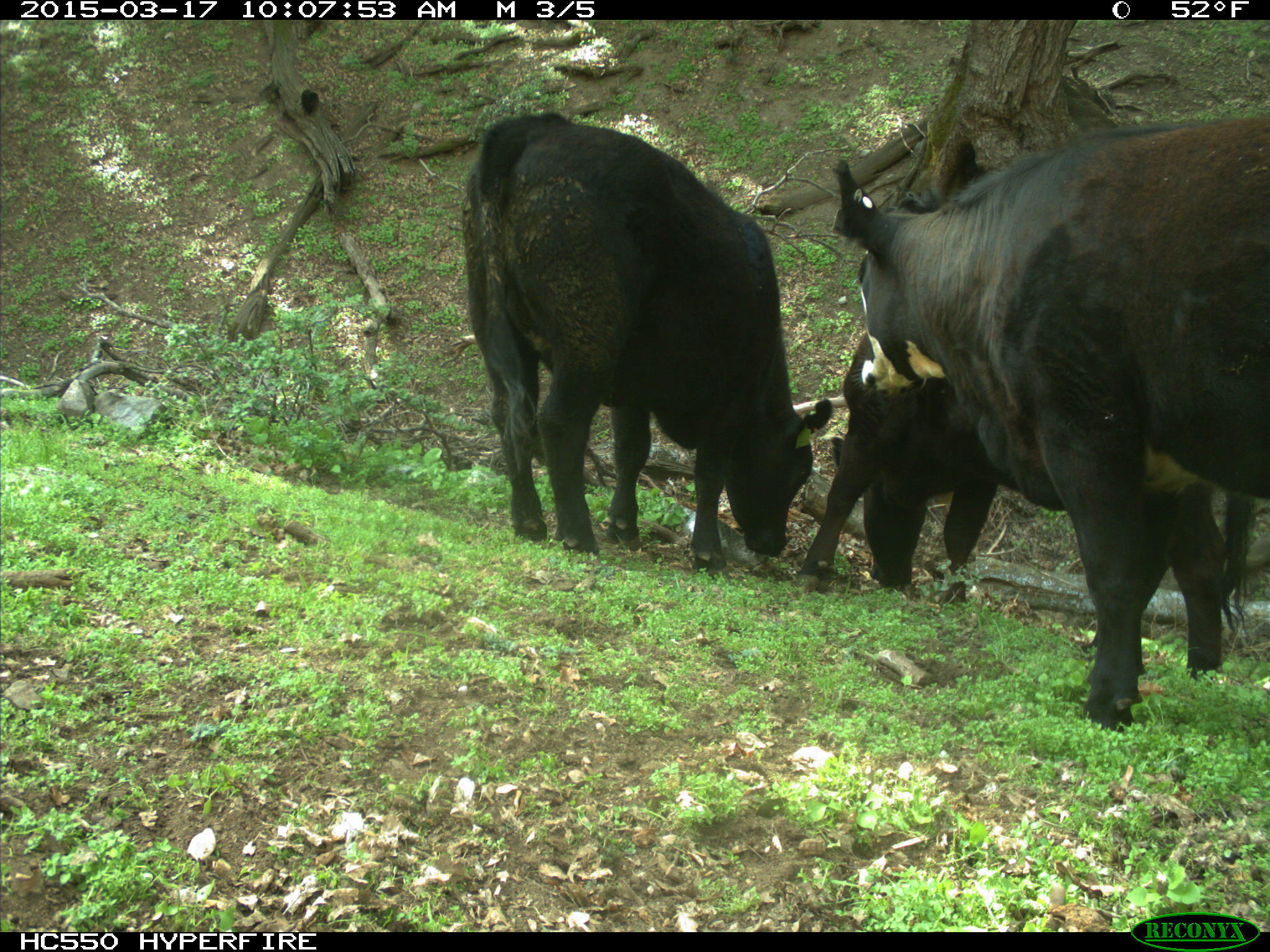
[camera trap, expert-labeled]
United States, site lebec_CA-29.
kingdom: Animalia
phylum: Chordata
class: Mammalia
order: Artiodactyla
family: Bovidae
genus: Bos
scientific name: Bos taurus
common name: domestic cow